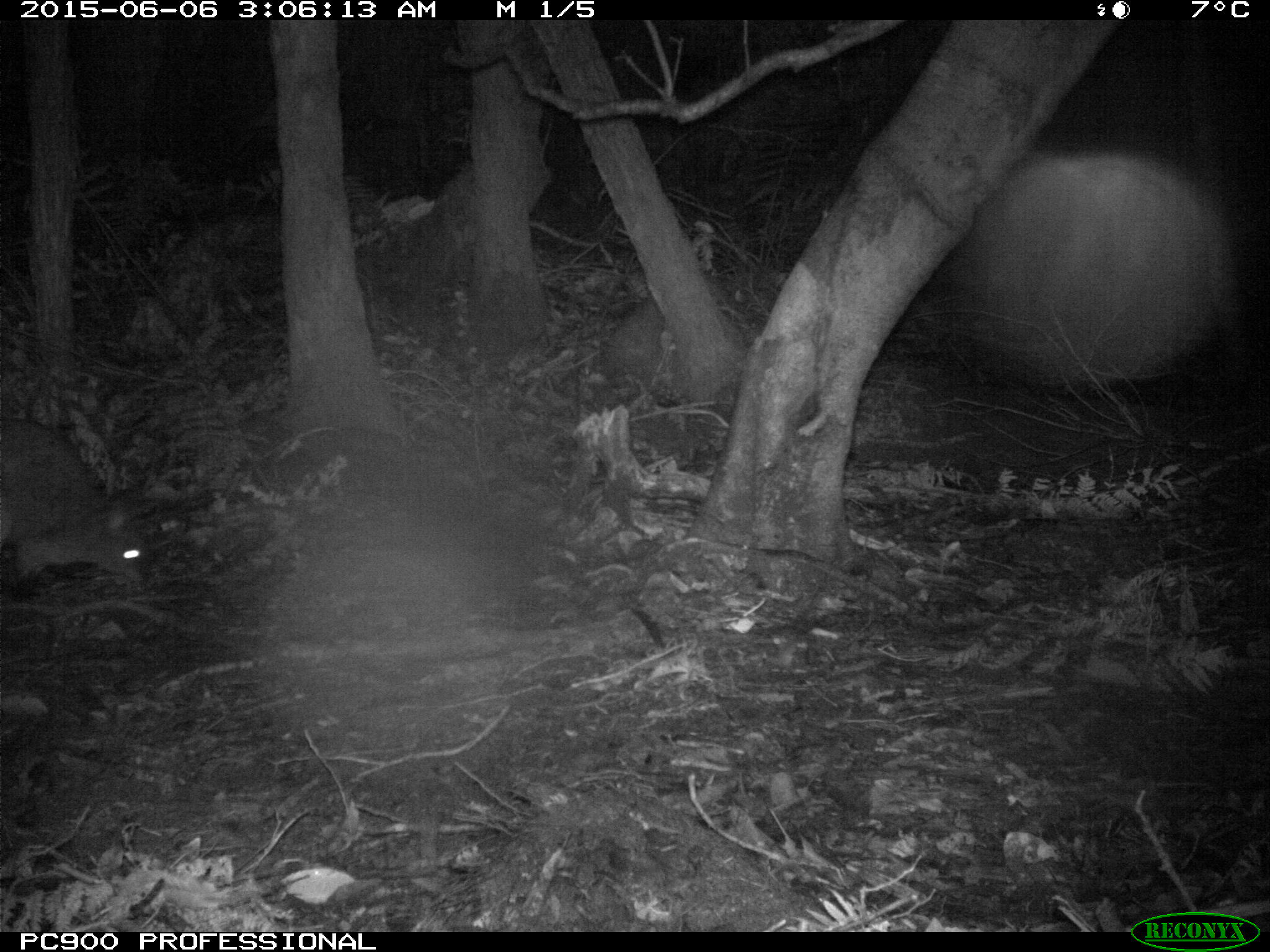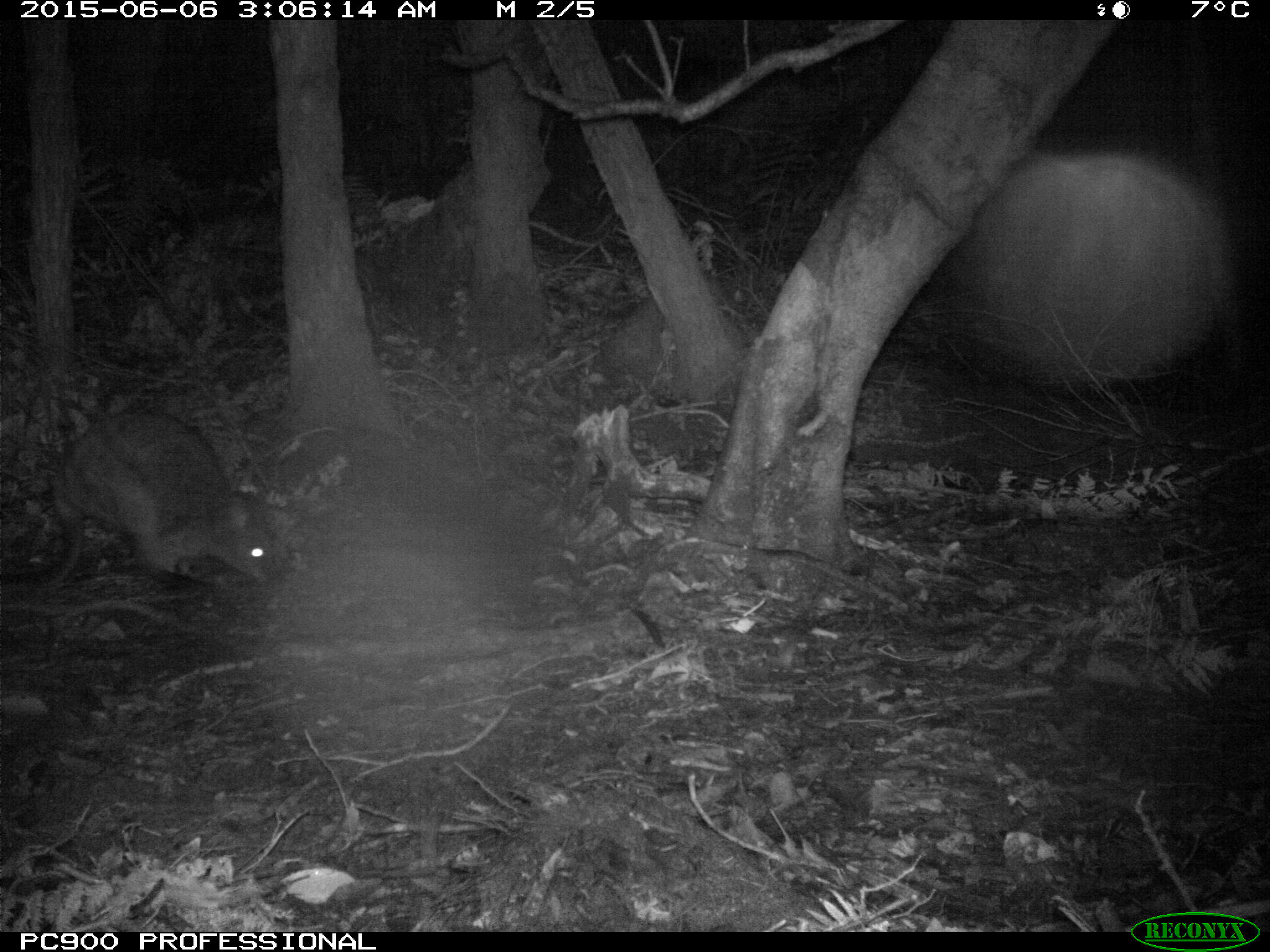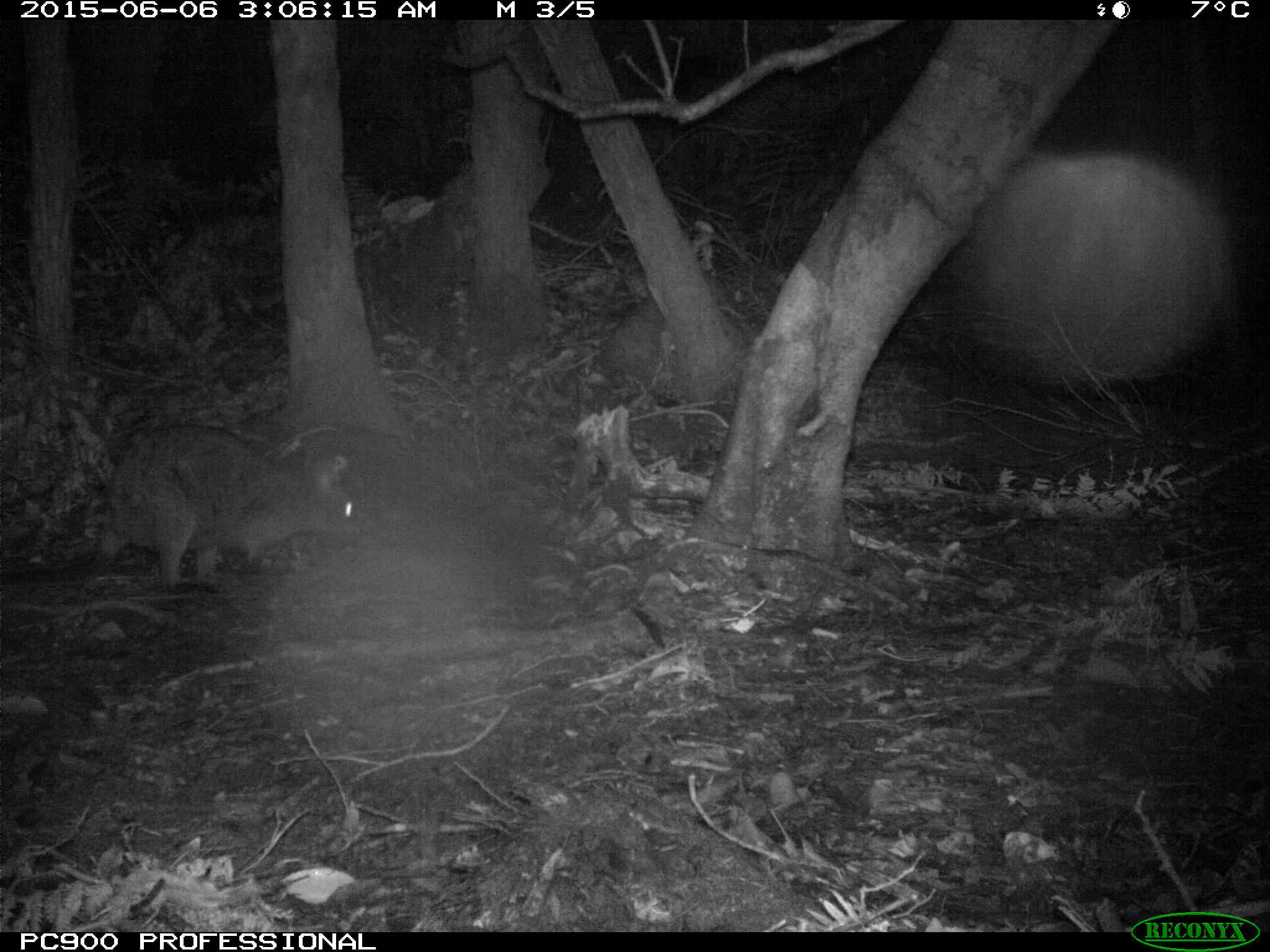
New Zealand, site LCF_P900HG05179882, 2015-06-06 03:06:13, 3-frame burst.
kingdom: Animalia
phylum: Chordata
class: Mammalia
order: Diprotodontia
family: Macropodidae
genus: Notamacropus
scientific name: Notamacropus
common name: wallaby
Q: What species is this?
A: Wallaby (Notamacropus).